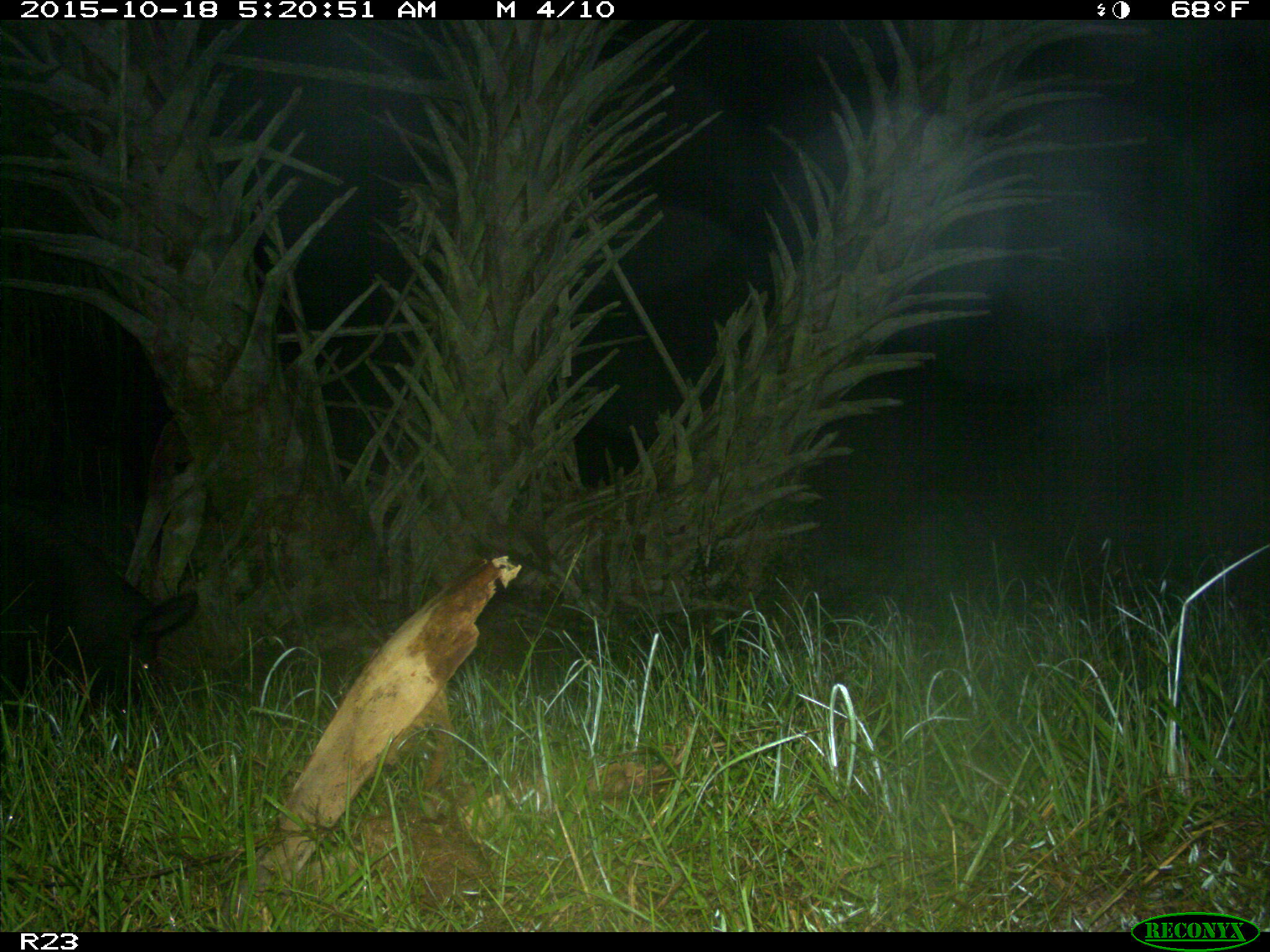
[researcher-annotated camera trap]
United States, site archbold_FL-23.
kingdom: Animalia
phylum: Chordata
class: Mammalia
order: Artiodactyla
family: Suidae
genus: Sus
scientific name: Sus scrofa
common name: wild boar